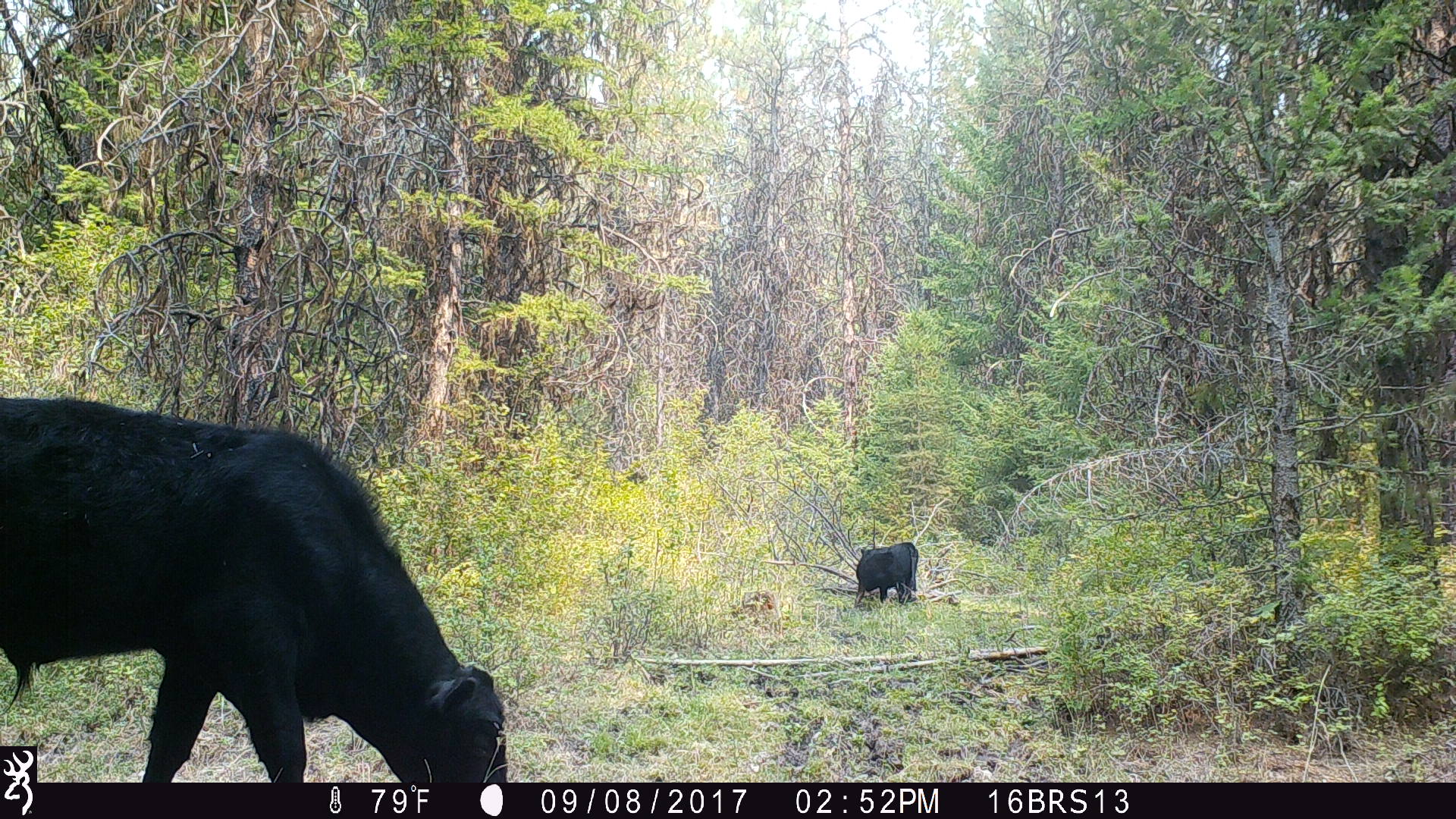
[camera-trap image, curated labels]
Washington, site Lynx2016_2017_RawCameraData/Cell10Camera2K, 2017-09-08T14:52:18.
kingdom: Animalia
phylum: Chordata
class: Mammalia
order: Artiodactyla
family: Bovidae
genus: Bos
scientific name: Bos taurus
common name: domestic cattle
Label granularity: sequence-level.